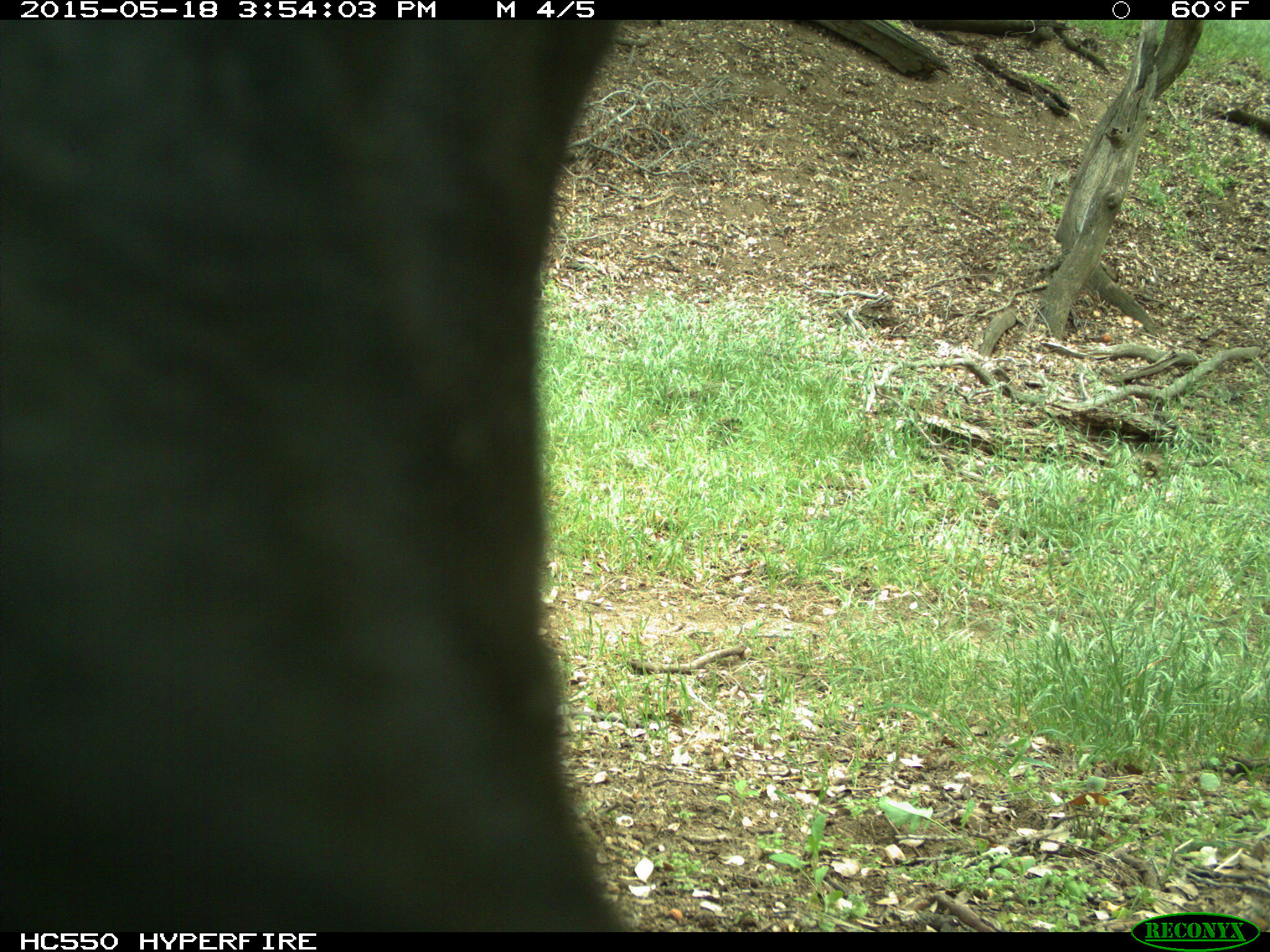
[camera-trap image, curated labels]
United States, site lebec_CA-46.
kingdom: Animalia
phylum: Chordata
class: Mammalia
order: Artiodactyla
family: Bovidae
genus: Bos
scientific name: Bos taurus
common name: domestic cow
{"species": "Bos taurus (domestic cow)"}